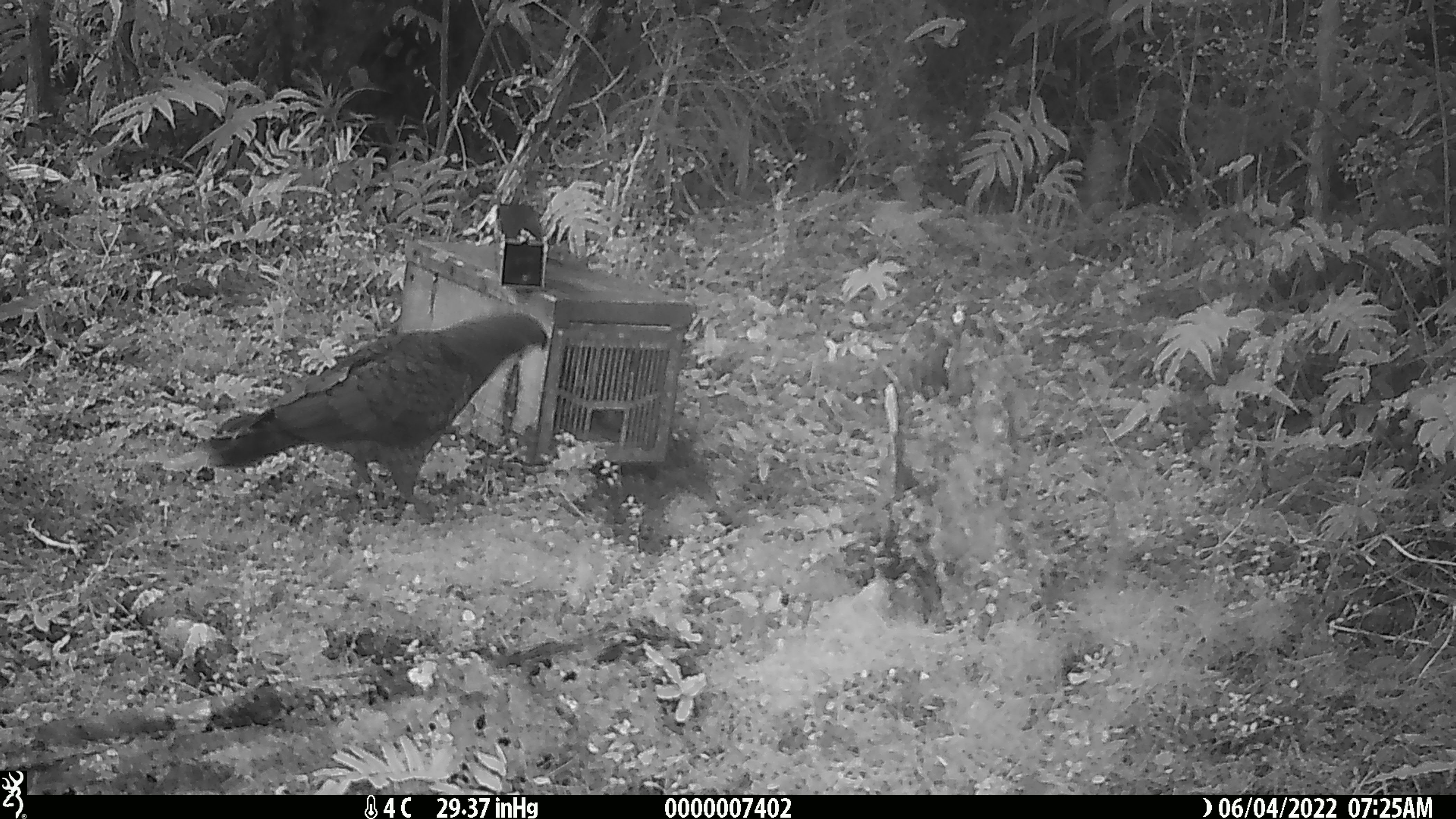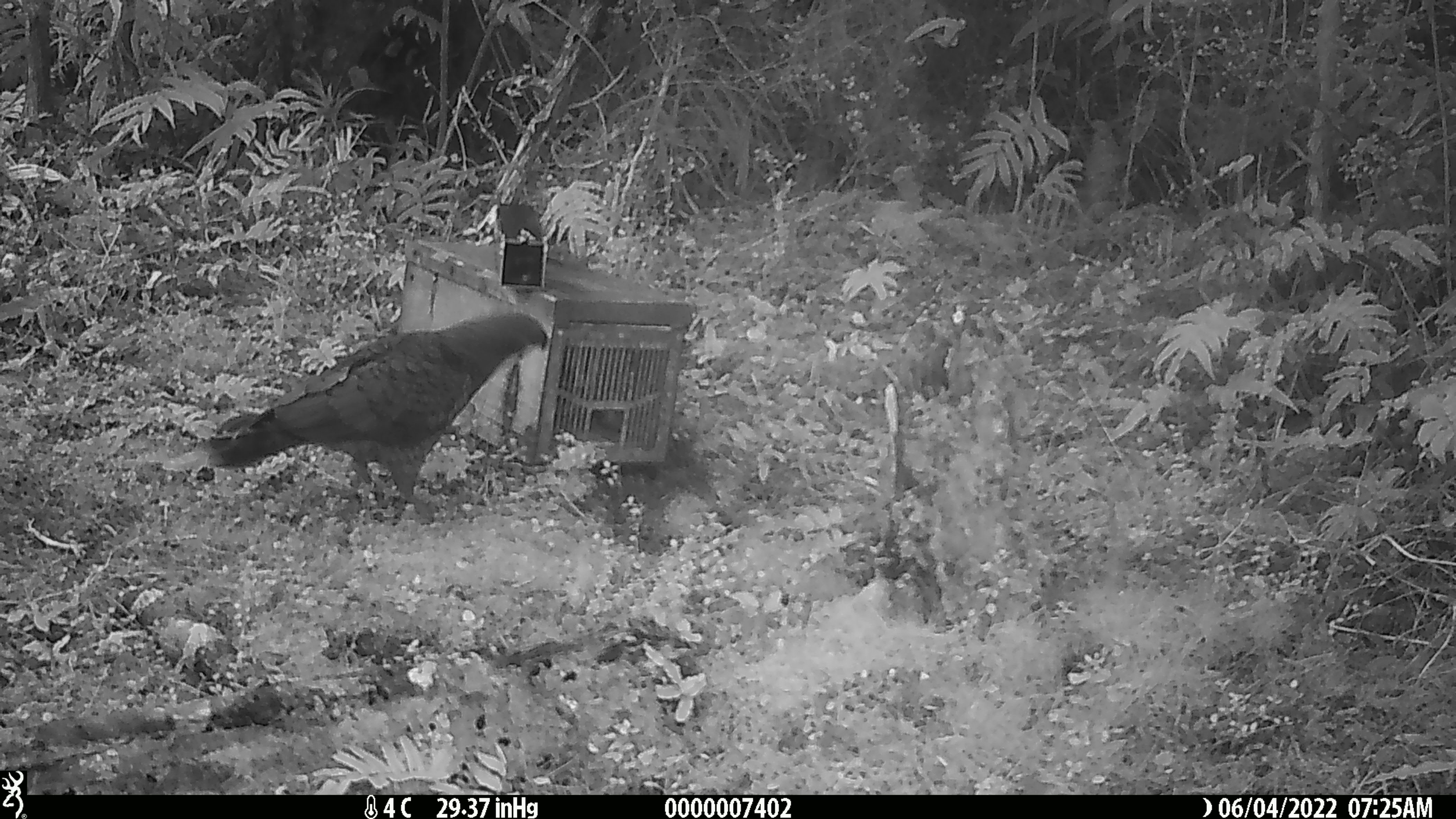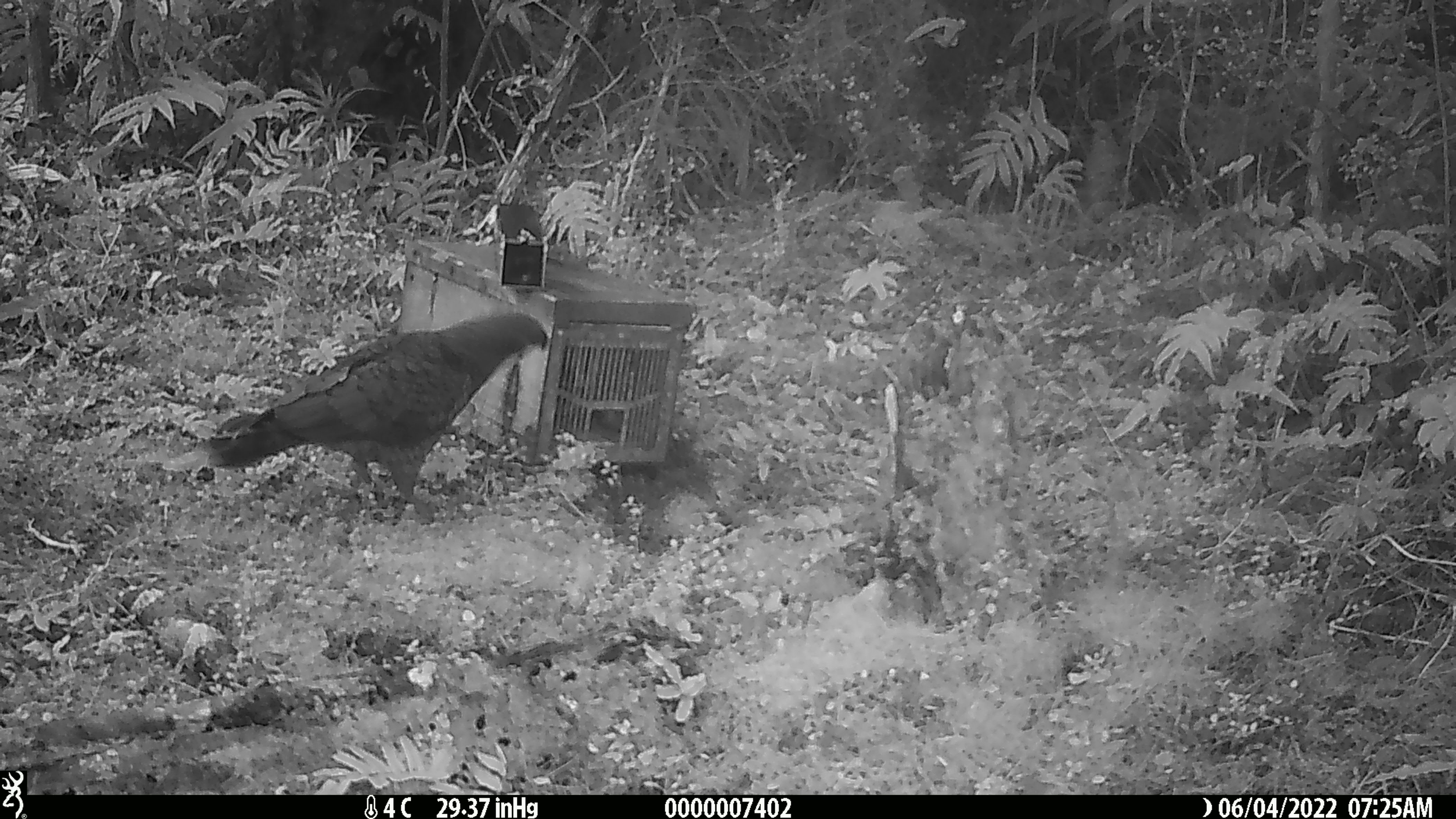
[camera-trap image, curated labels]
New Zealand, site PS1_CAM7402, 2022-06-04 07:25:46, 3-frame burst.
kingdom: Animalia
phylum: Chordata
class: Aves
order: Psittaciformes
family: Strigopidae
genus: Nestor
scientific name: Nestor notabilis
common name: kea